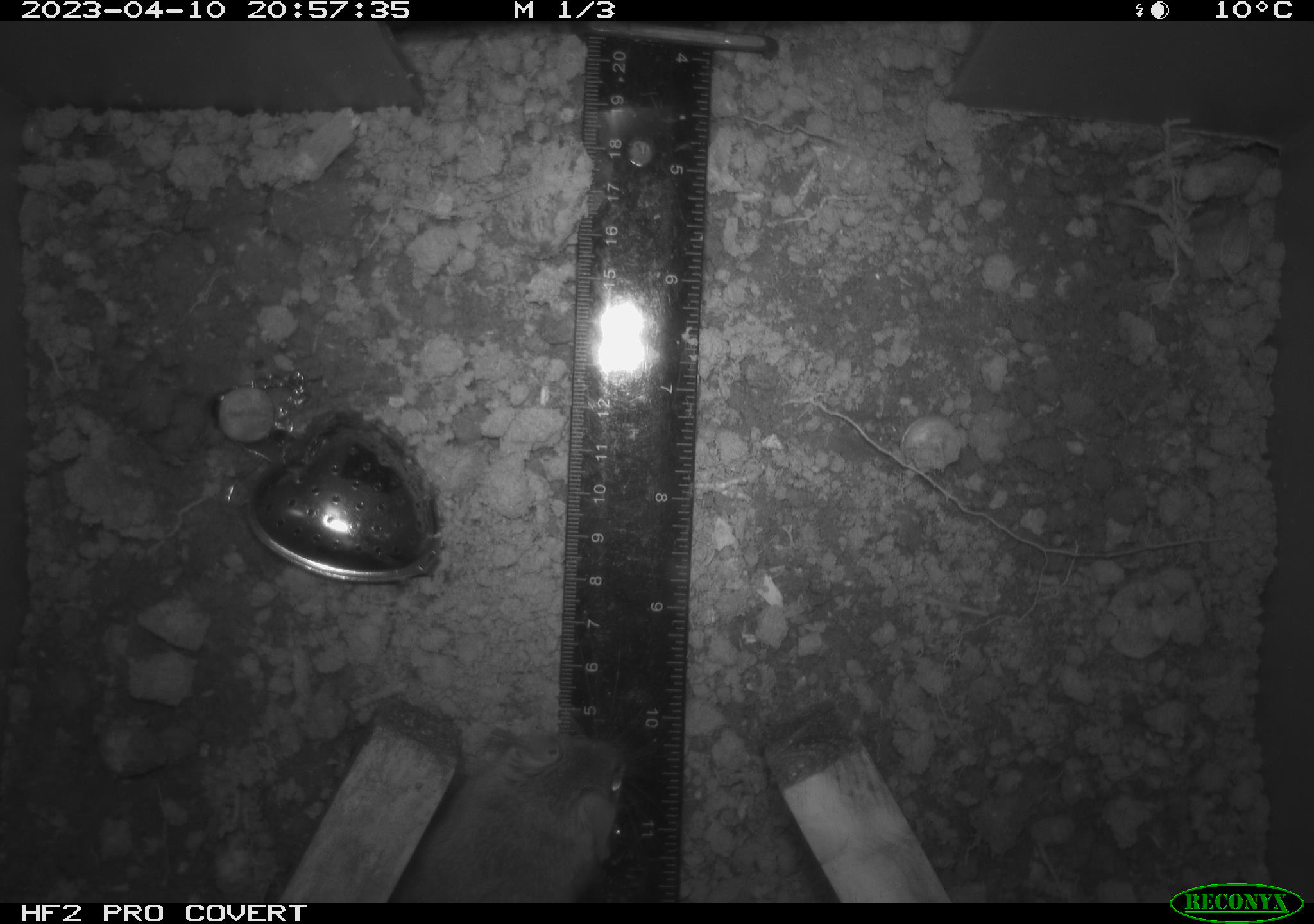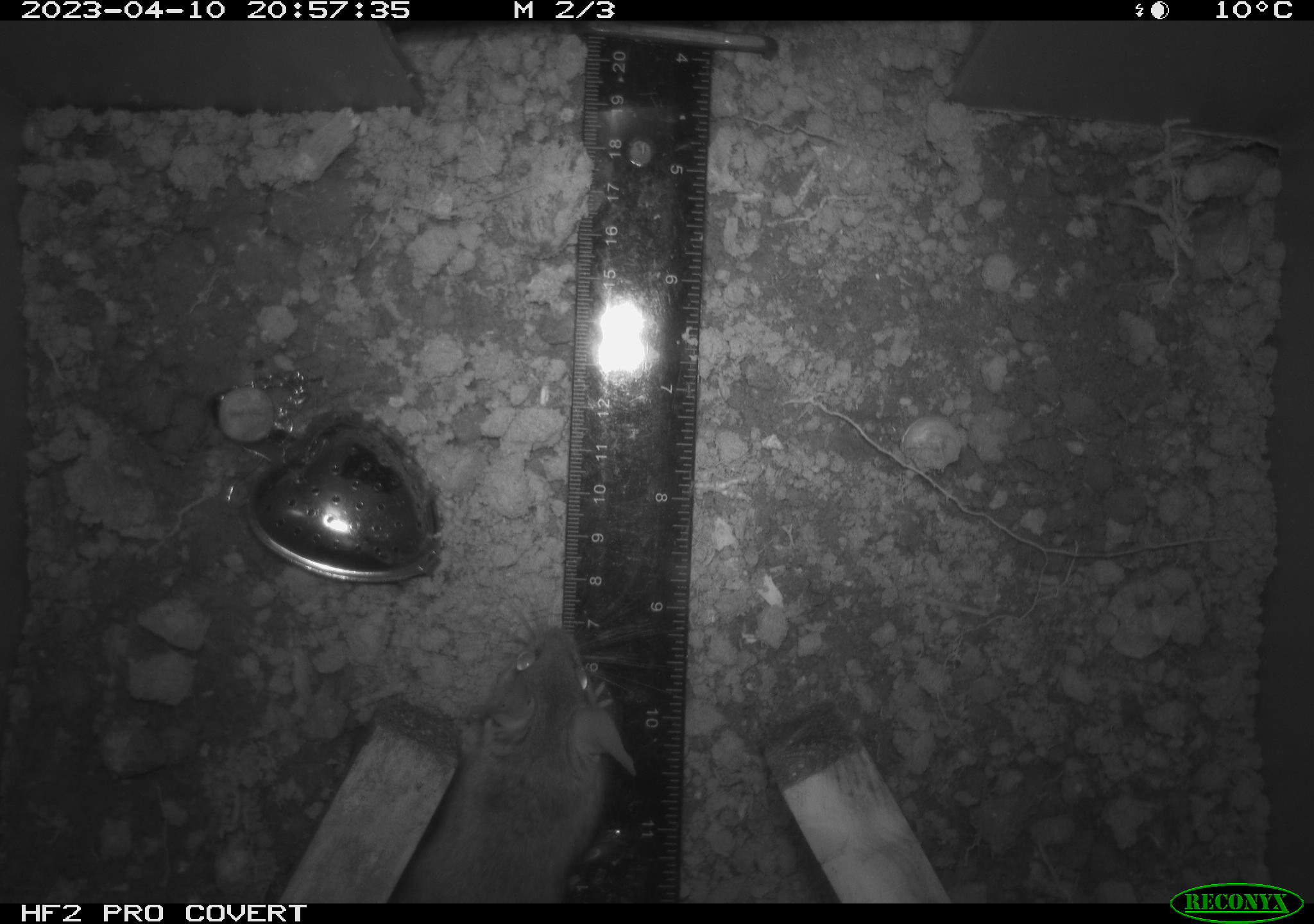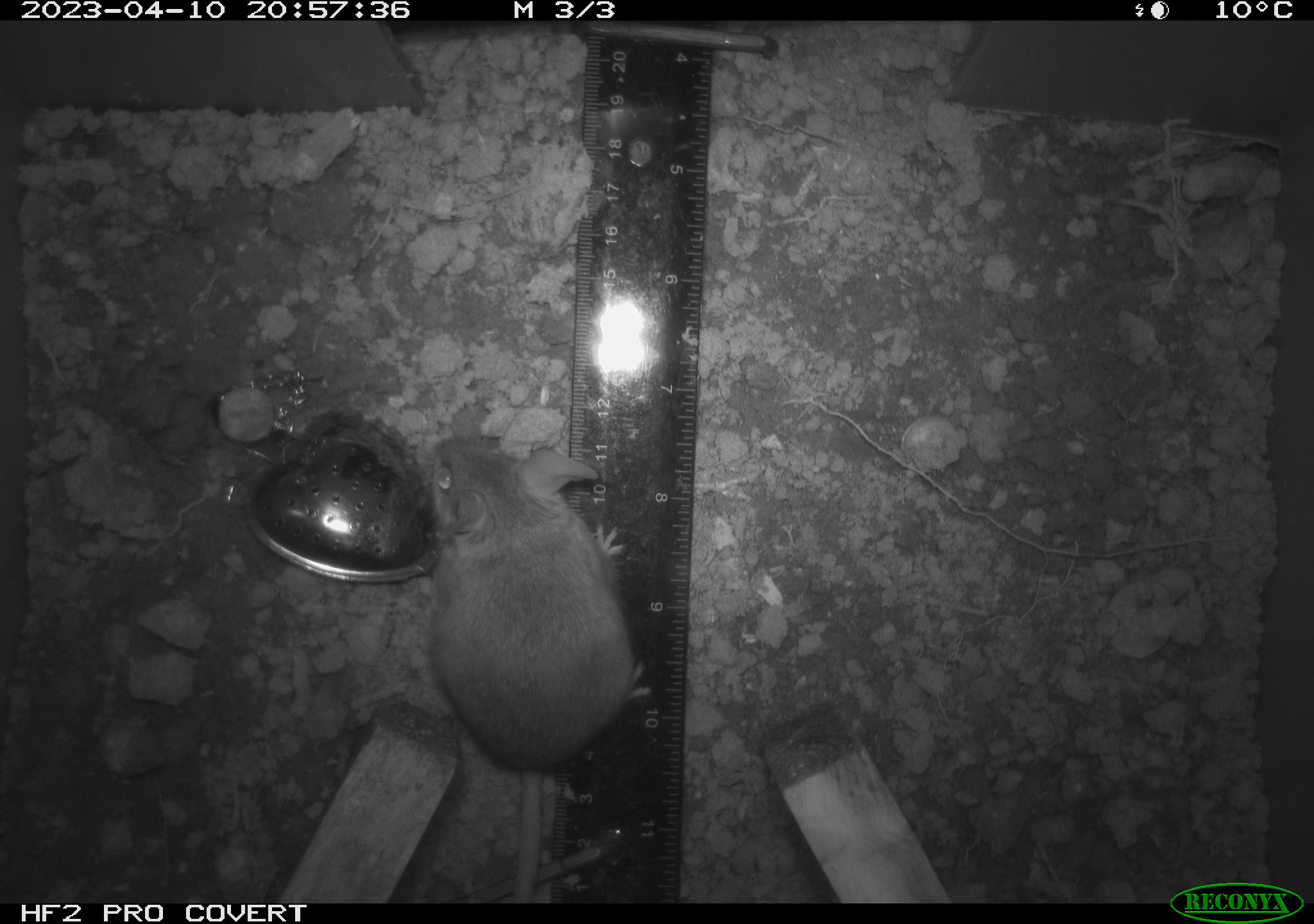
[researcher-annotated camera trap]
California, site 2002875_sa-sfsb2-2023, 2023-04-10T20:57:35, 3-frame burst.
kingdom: Animalia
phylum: Chordata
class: Mammalia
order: Rodentia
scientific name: Rodentia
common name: mouse species